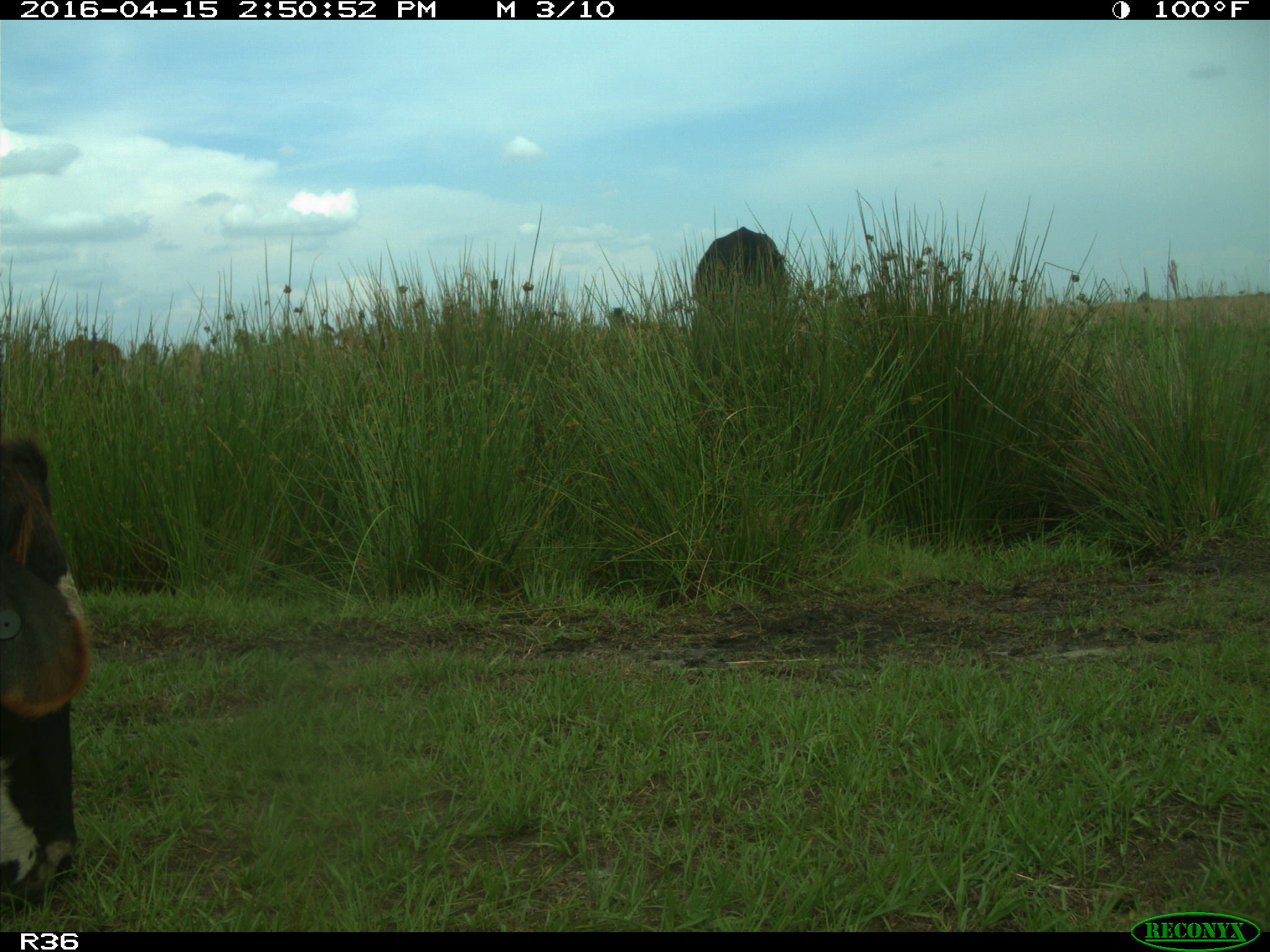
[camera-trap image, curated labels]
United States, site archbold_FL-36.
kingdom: Animalia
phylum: Chordata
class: Mammalia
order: Artiodactyla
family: Bovidae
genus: Bos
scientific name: Bos taurus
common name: domestic cow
Bos taurus (domestic cow).